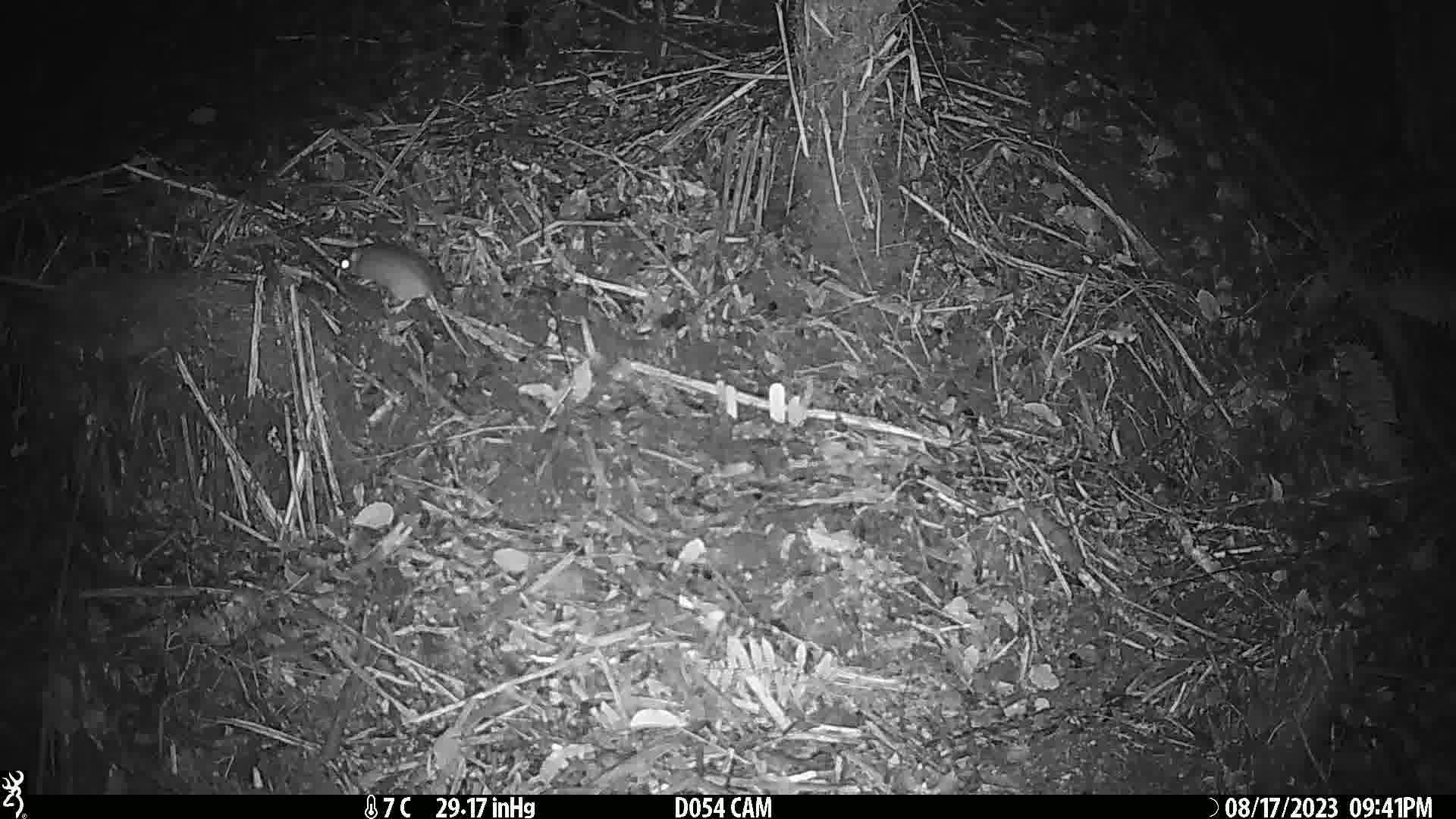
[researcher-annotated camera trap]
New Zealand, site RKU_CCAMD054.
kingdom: Animalia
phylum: Chordata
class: Mammalia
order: Rodentia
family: Muridae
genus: Rattus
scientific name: Rattus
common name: rat